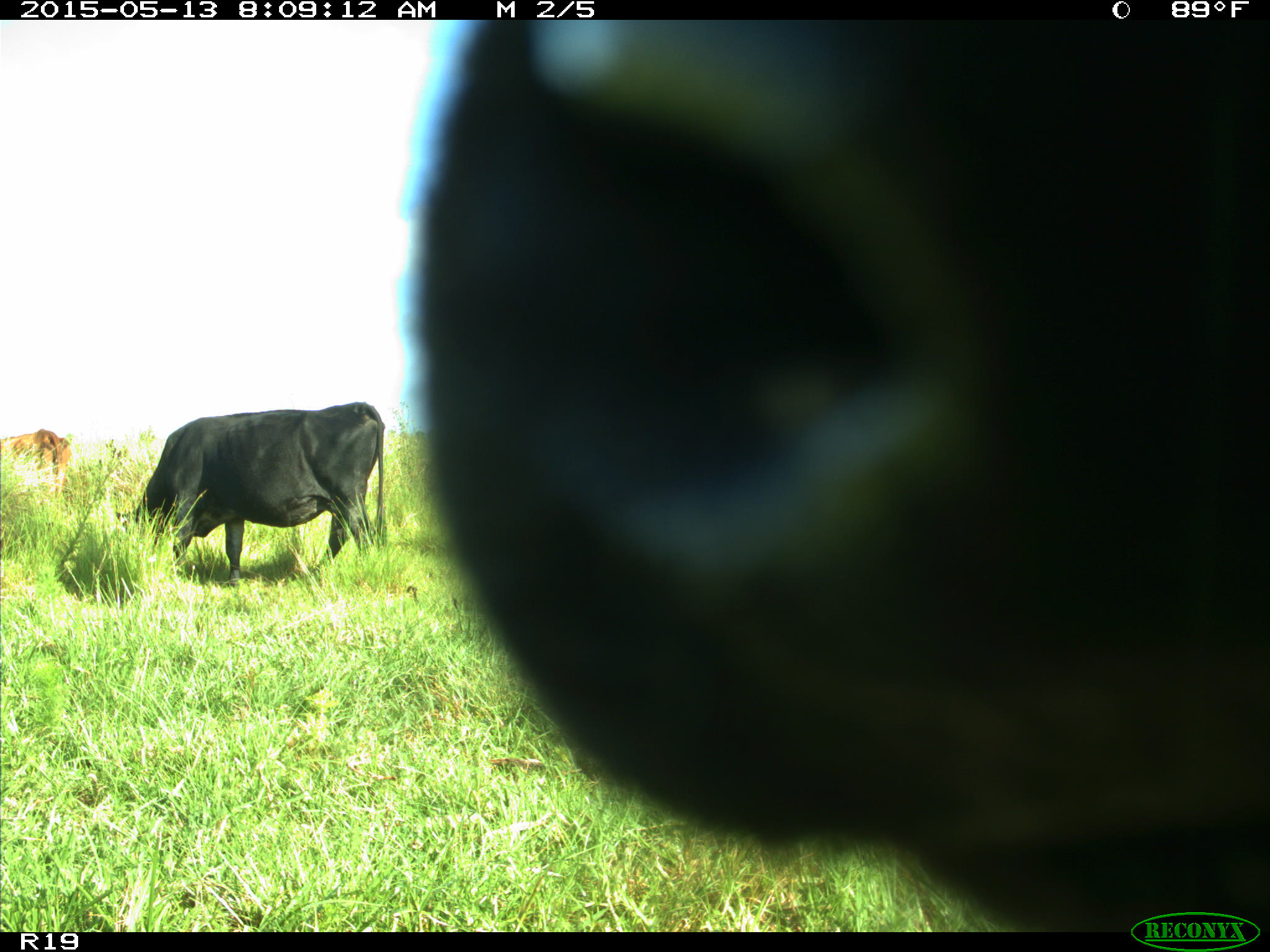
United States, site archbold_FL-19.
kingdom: Animalia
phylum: Chordata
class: Mammalia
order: Artiodactyla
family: Bovidae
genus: Bos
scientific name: Bos taurus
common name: domestic cow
Bos taurus (domestic cow).